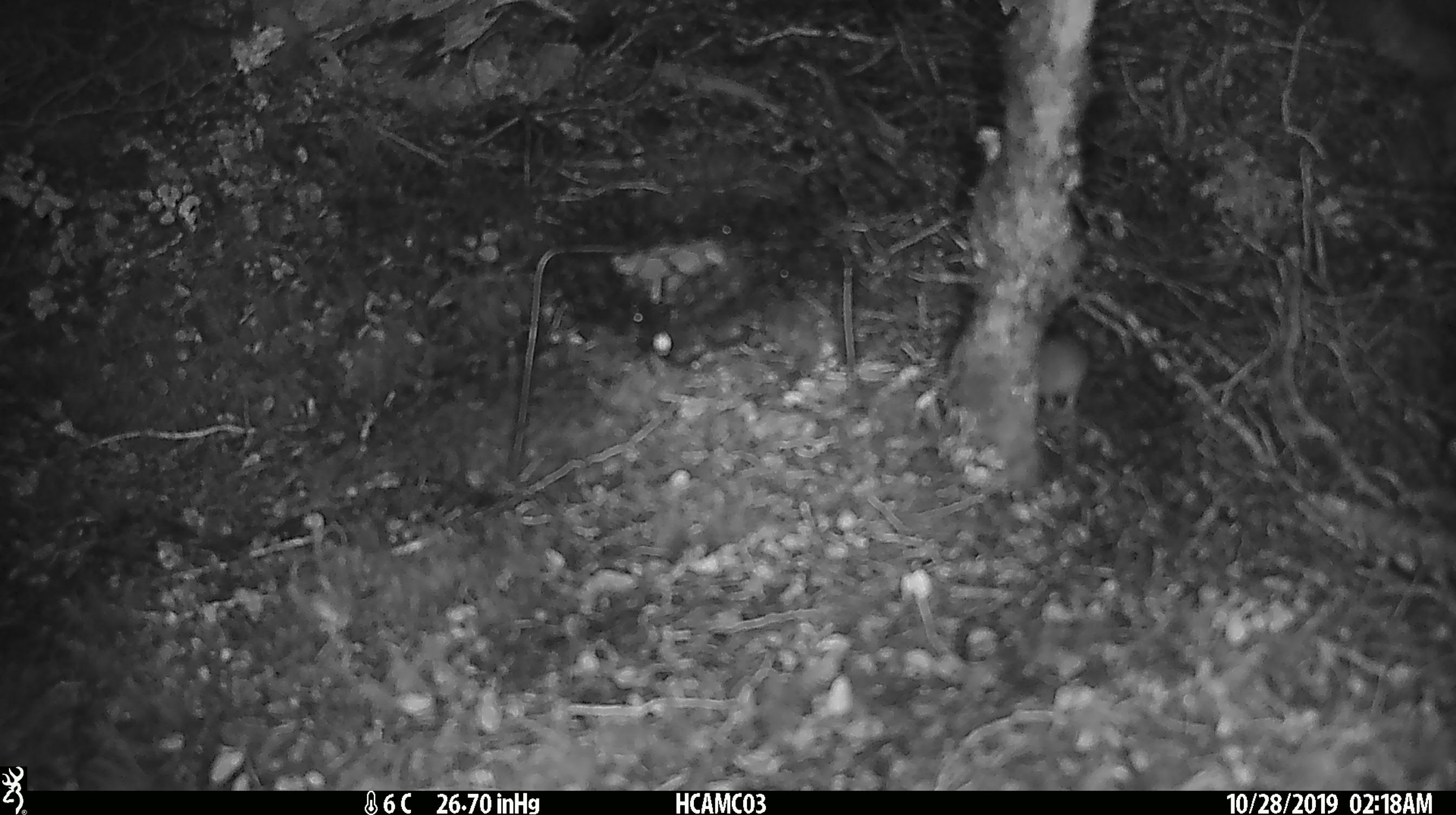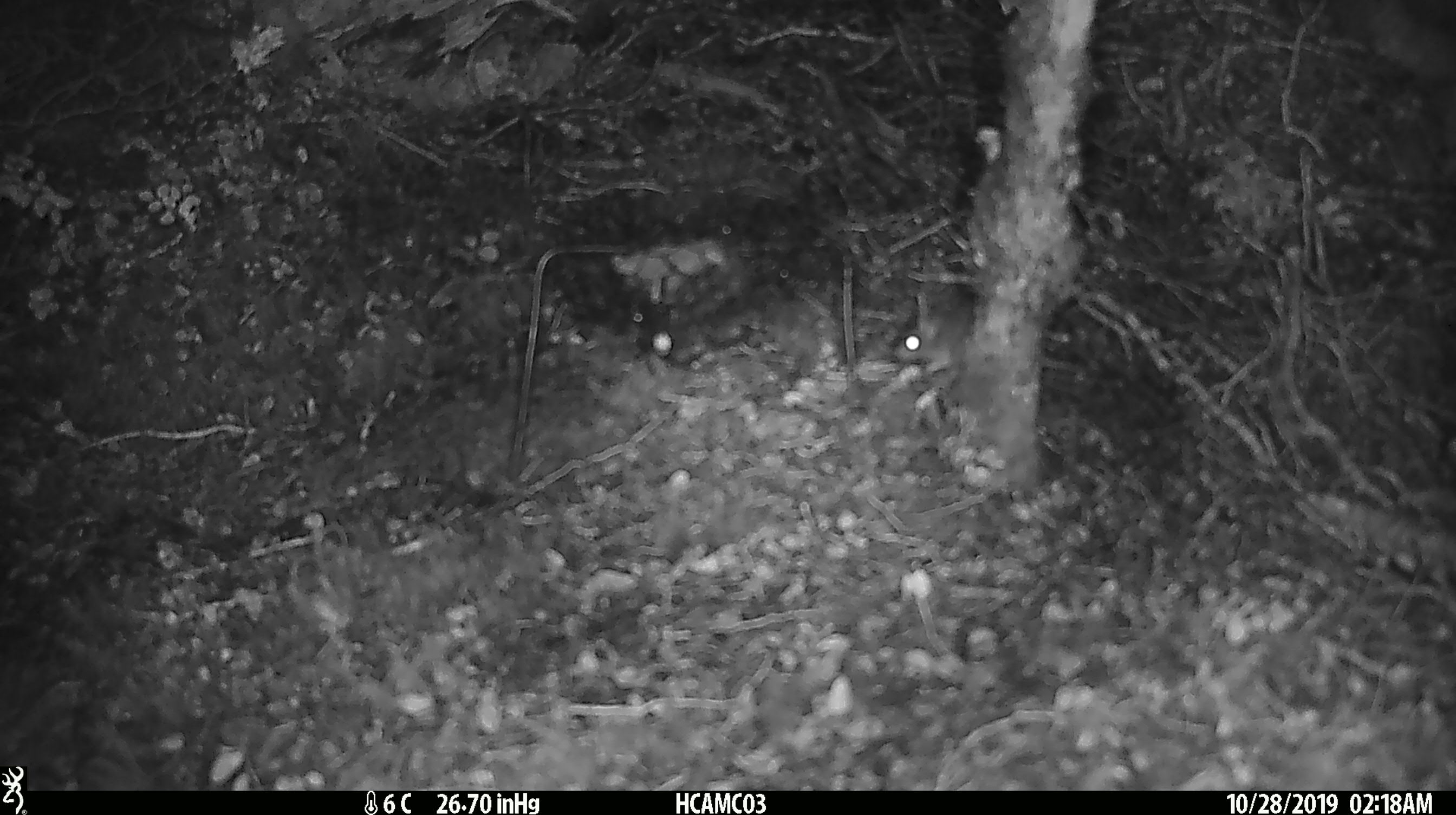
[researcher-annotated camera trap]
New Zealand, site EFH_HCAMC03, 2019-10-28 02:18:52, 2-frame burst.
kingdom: Animalia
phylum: Chordata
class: Mammalia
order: Rodentia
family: Muridae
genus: Mus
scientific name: Mus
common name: mouse